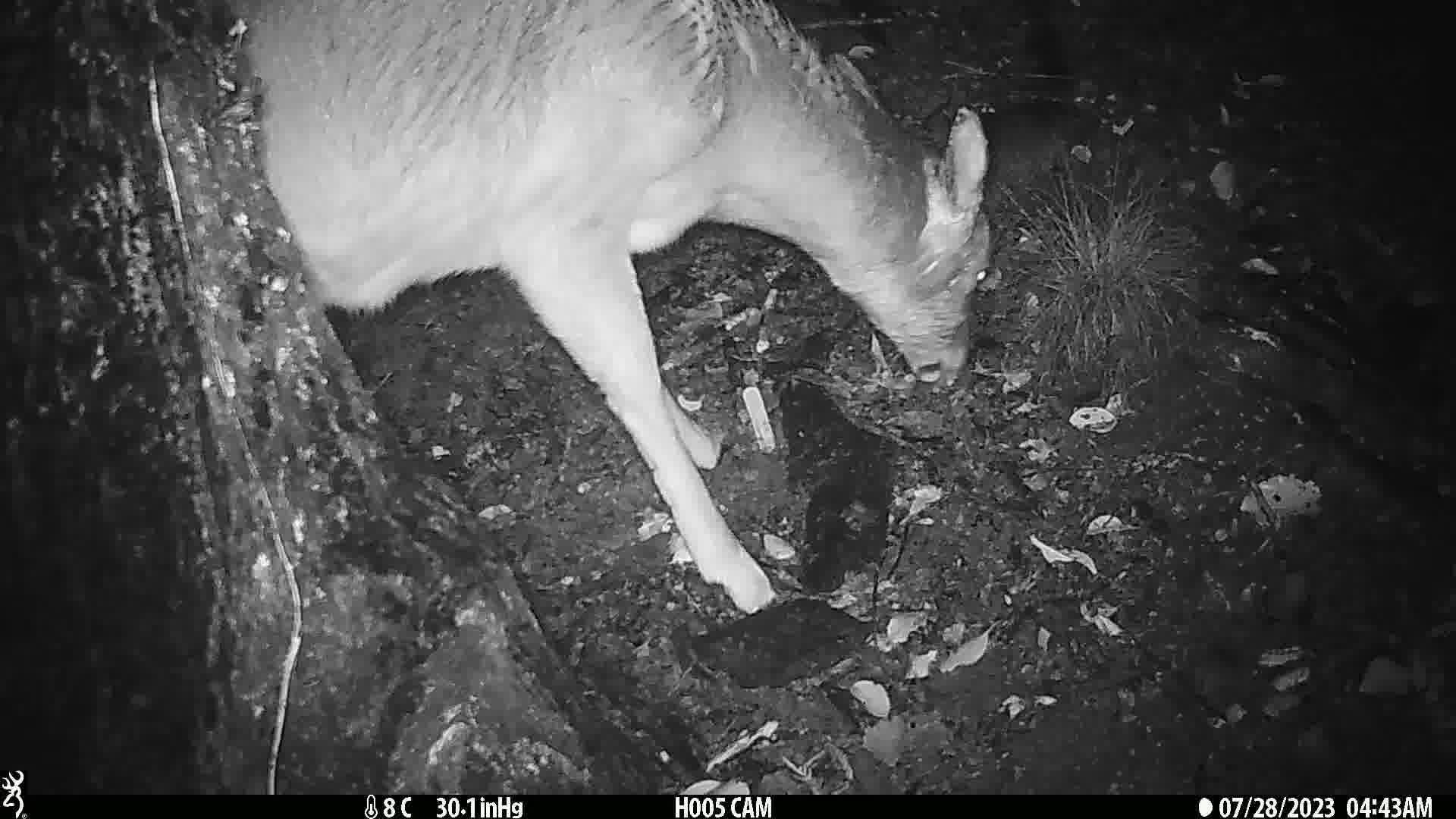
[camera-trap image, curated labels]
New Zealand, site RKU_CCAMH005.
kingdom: Animalia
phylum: Chordata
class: Mammalia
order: Artiodactyla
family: Cervidae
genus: Odocoileus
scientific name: Odocoileus virginianus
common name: white-tailed deer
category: white tailed deer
White tailed deer (white-tailed deer) (Odocoileus virginianus).